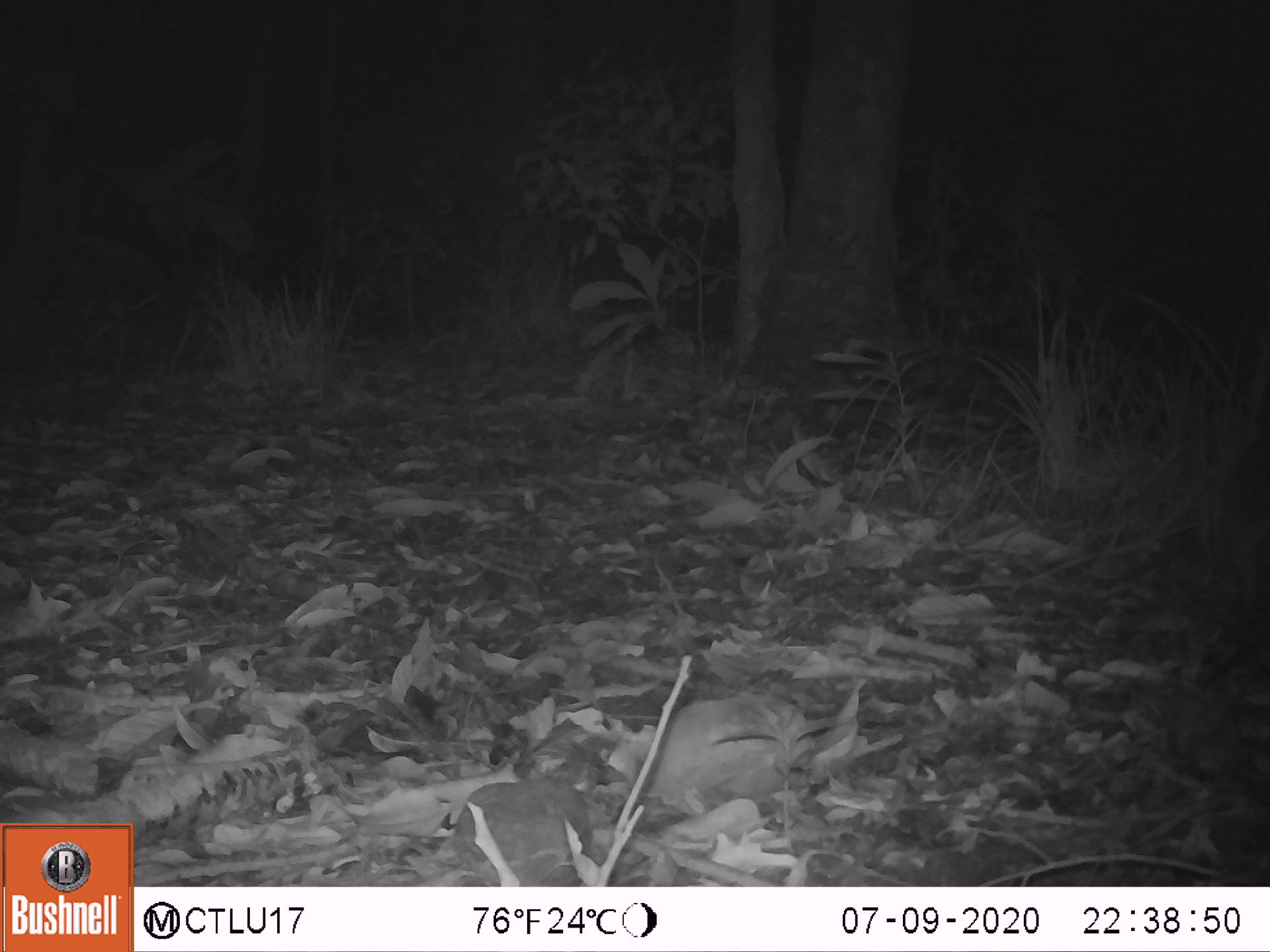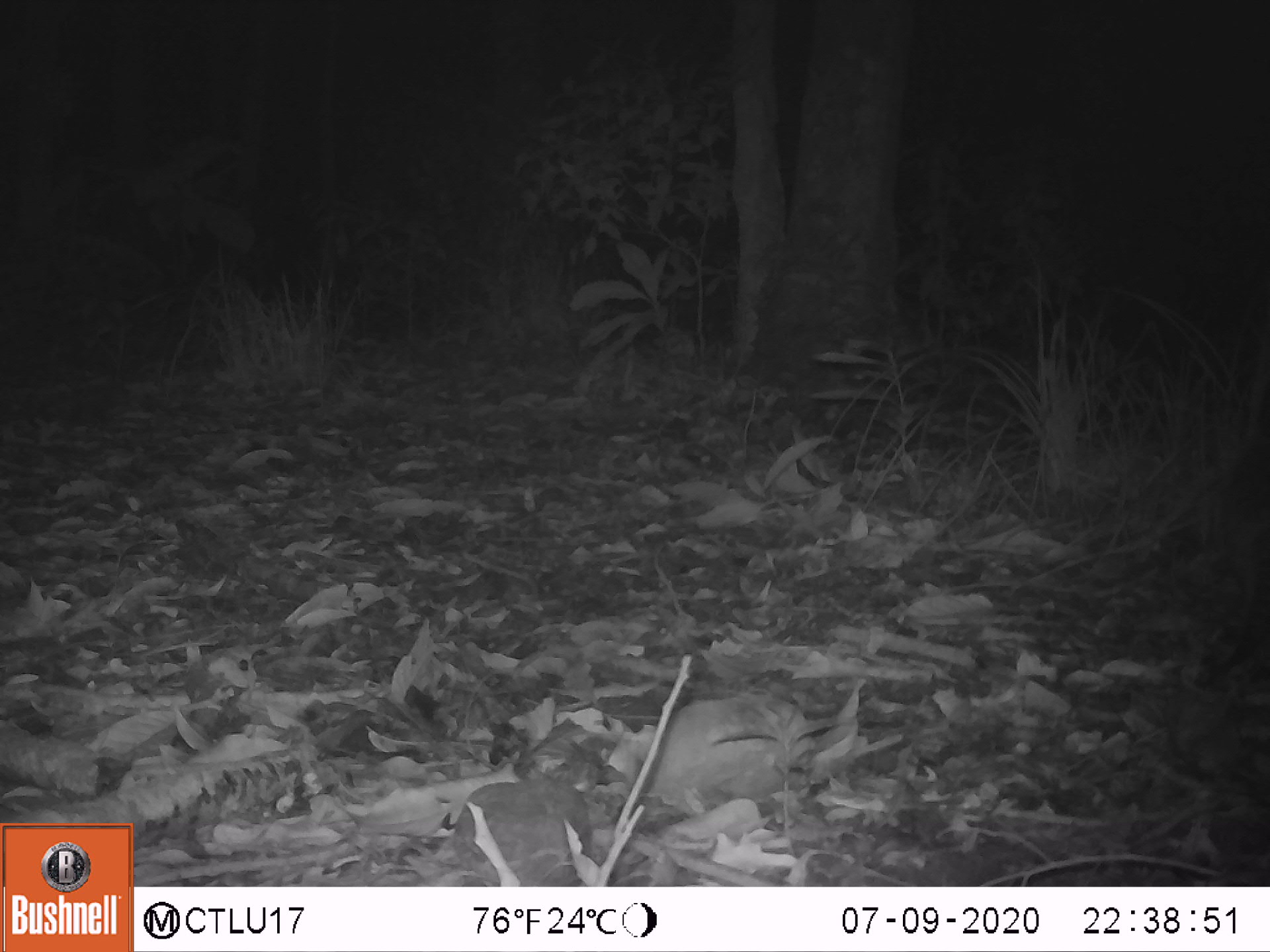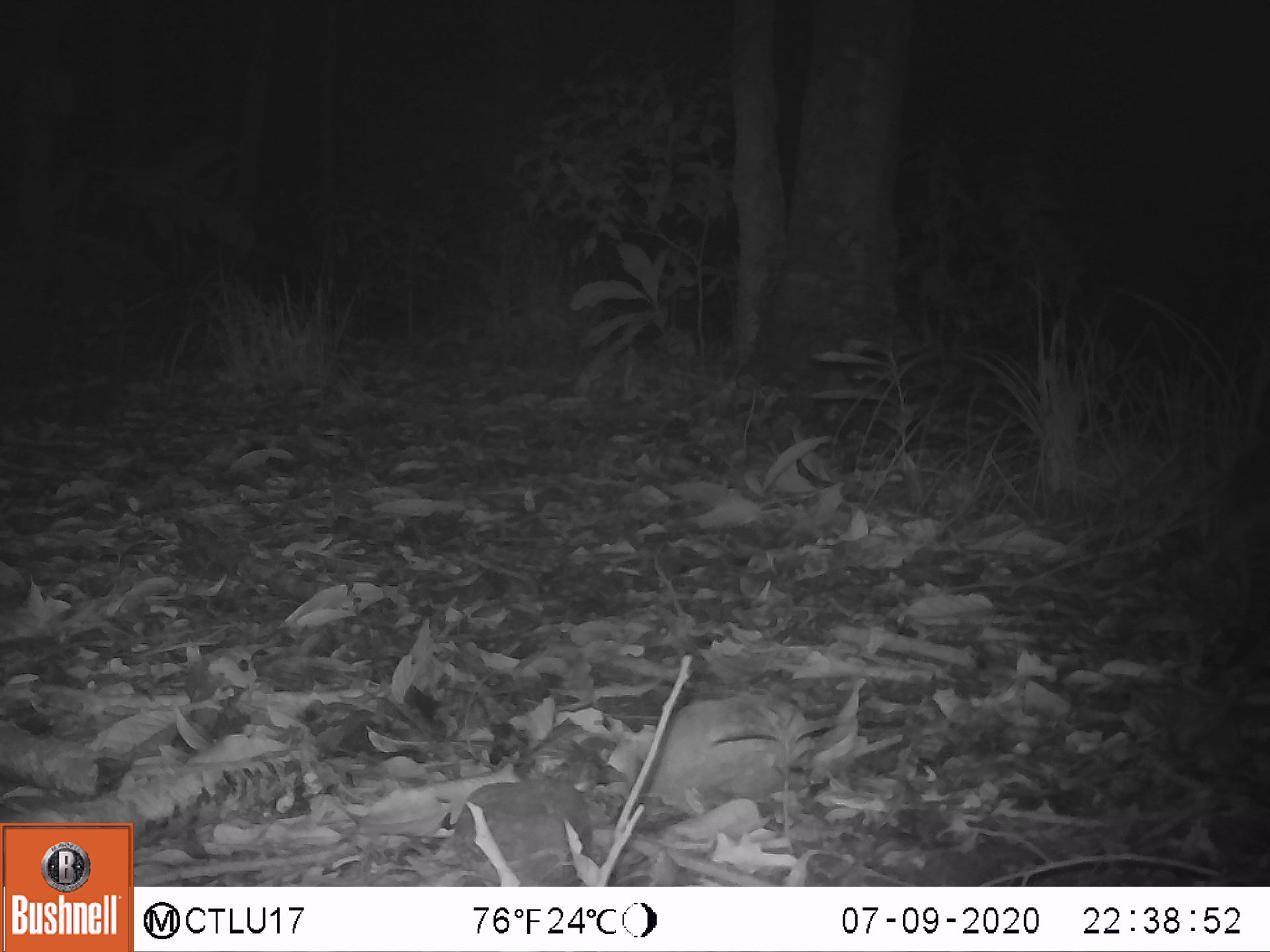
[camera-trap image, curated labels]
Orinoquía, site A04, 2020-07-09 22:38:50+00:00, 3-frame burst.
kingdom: Animalia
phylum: Chordata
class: Mammalia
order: Cingulata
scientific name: Cingulata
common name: armadillo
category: unknown armadillo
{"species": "unknown armadillo (armadillo) (Cingulata)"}